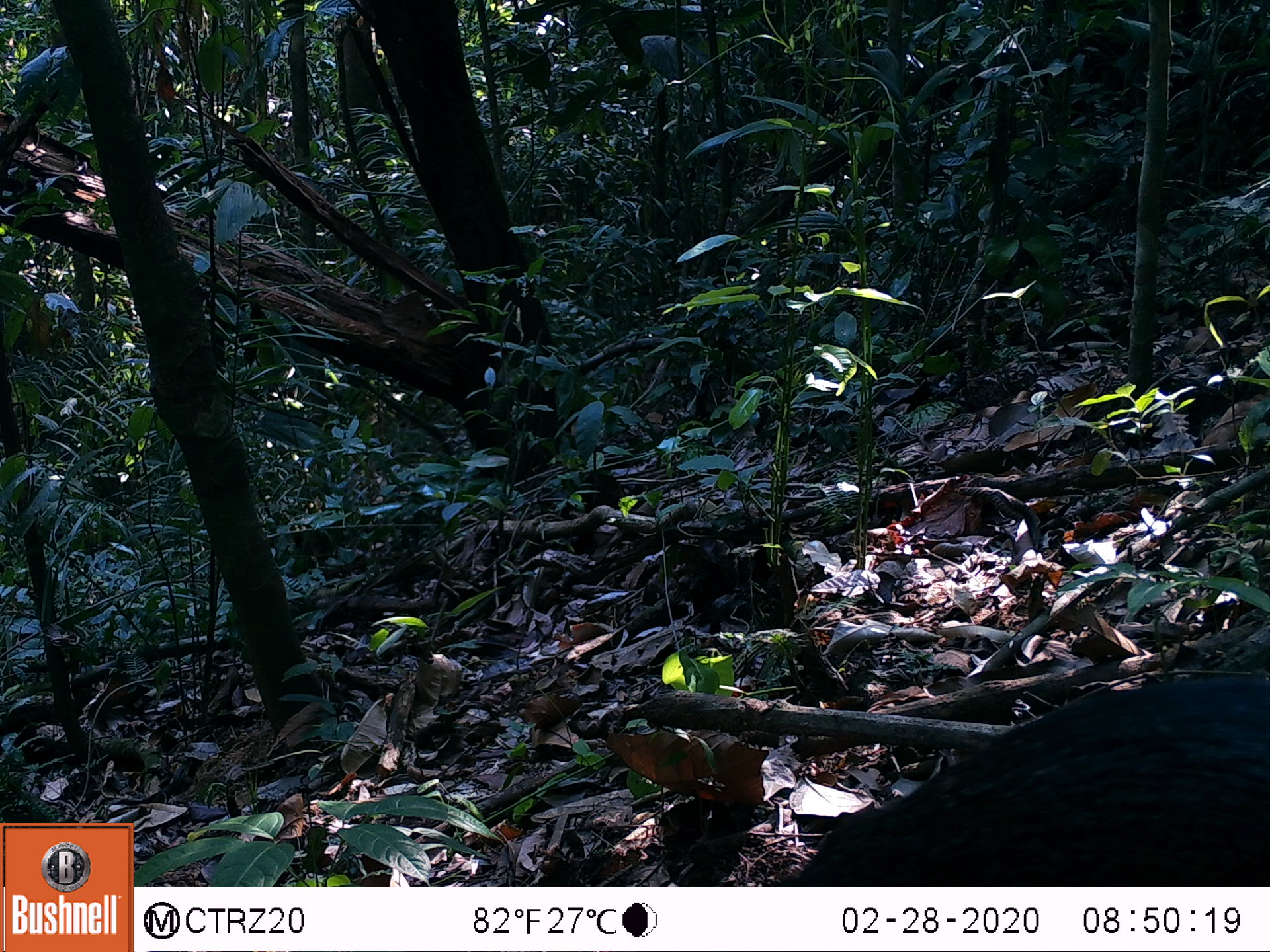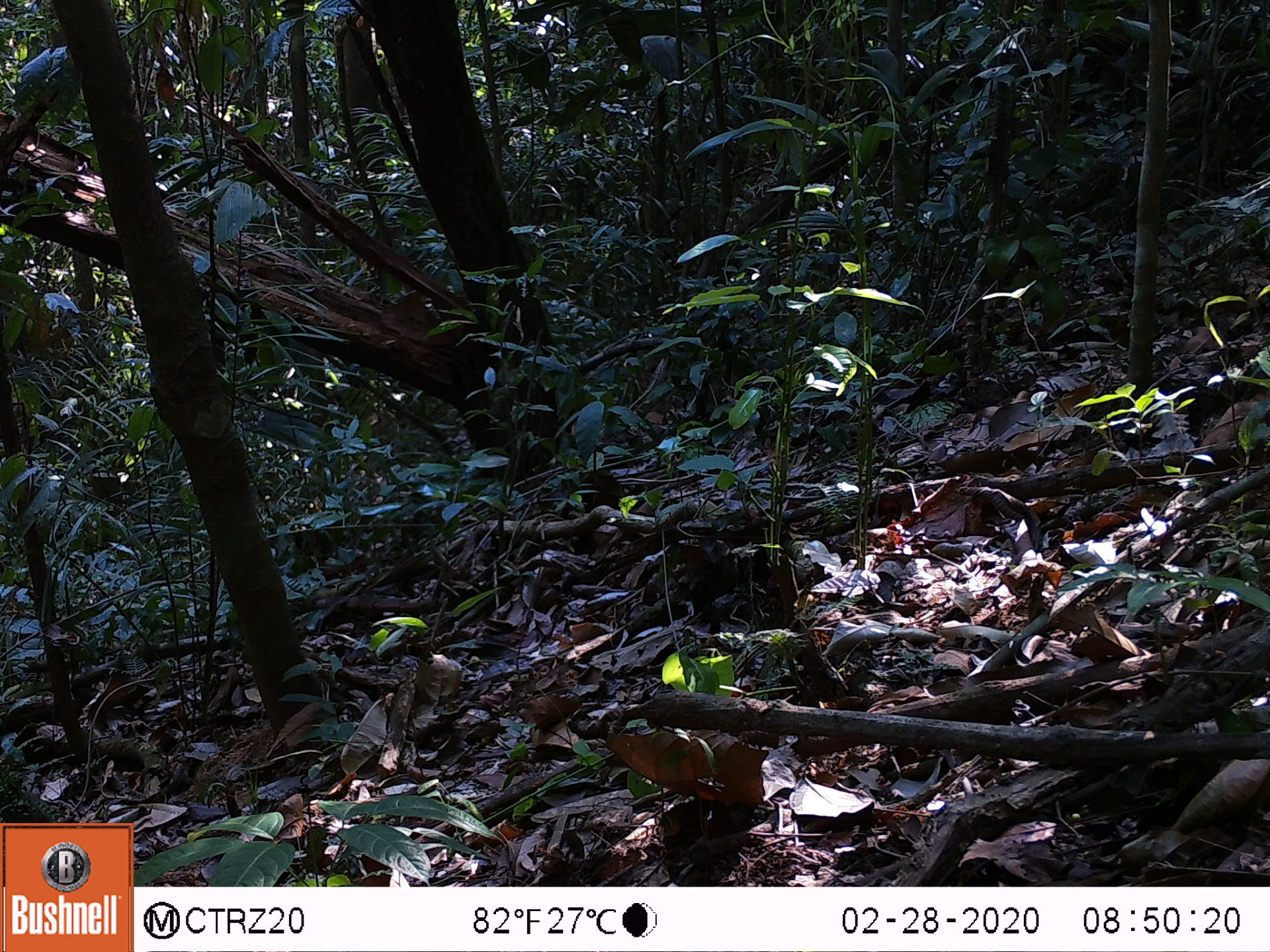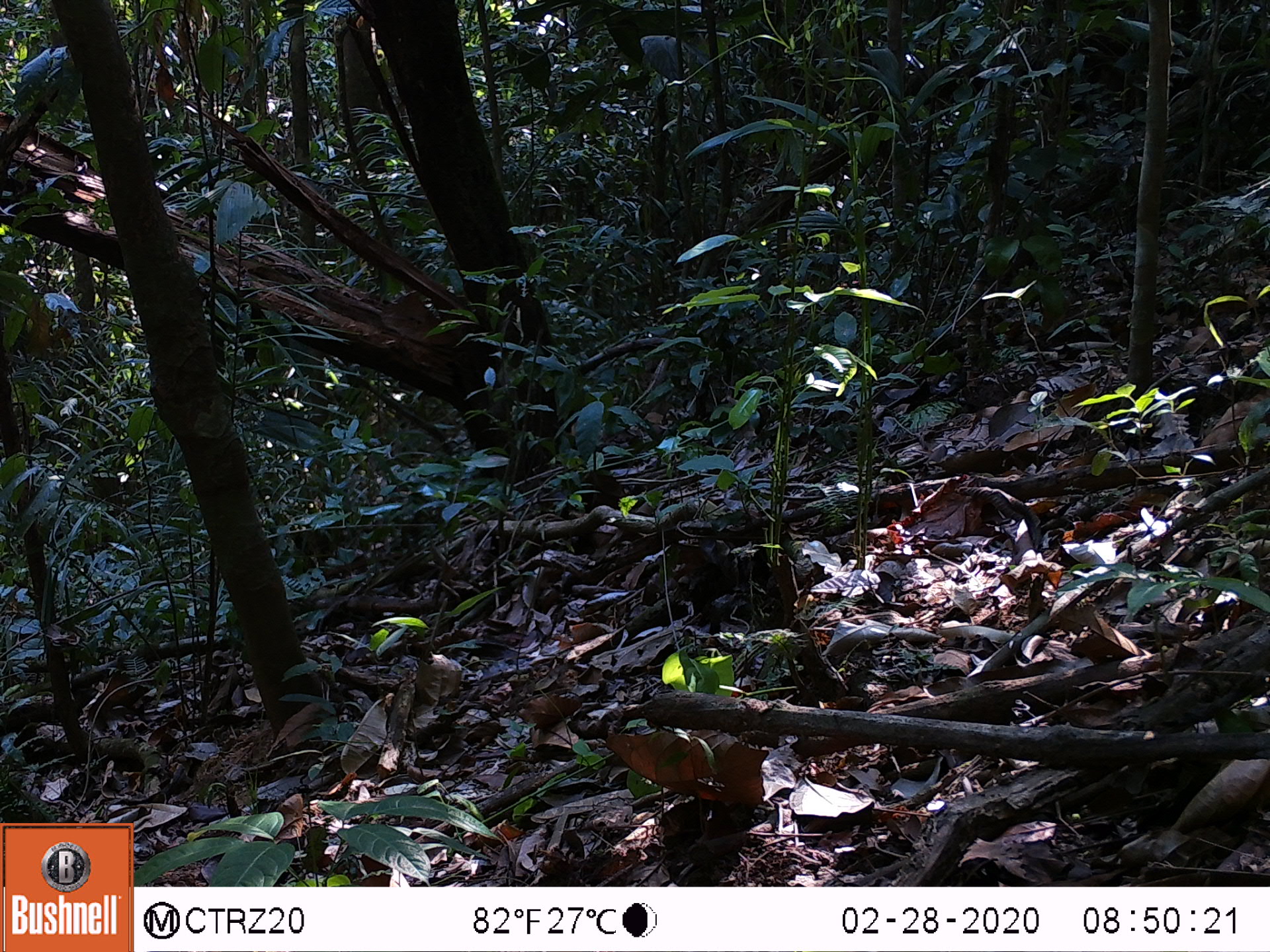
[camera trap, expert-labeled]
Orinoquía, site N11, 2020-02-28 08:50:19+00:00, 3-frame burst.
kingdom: Animalia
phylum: Chordata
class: Mammalia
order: Rodentia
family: Dasyproctidae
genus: Dasyprocta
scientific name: Dasyprocta fuliginosa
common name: black agouti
Black agouti (Dasyprocta fuliginosa).